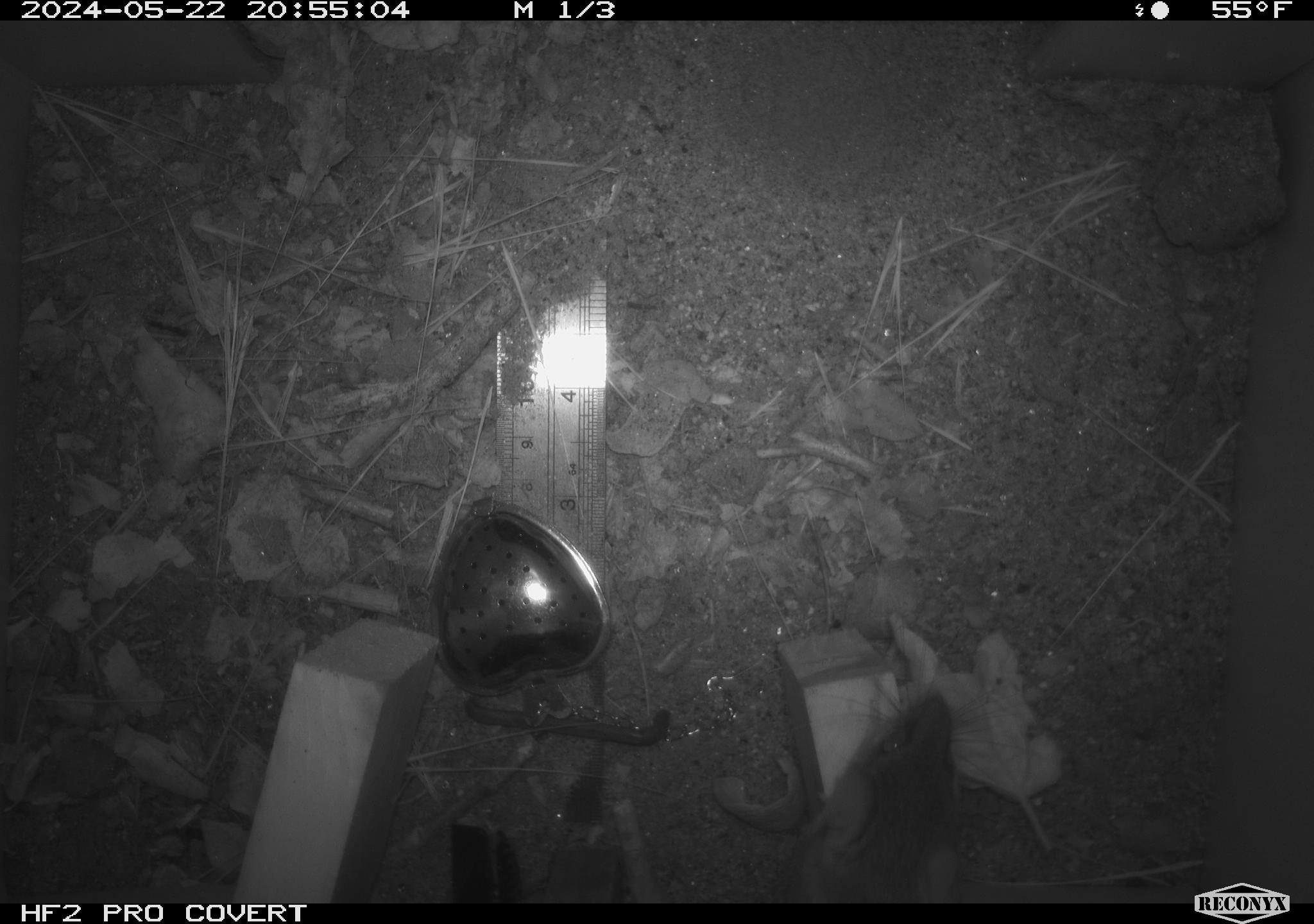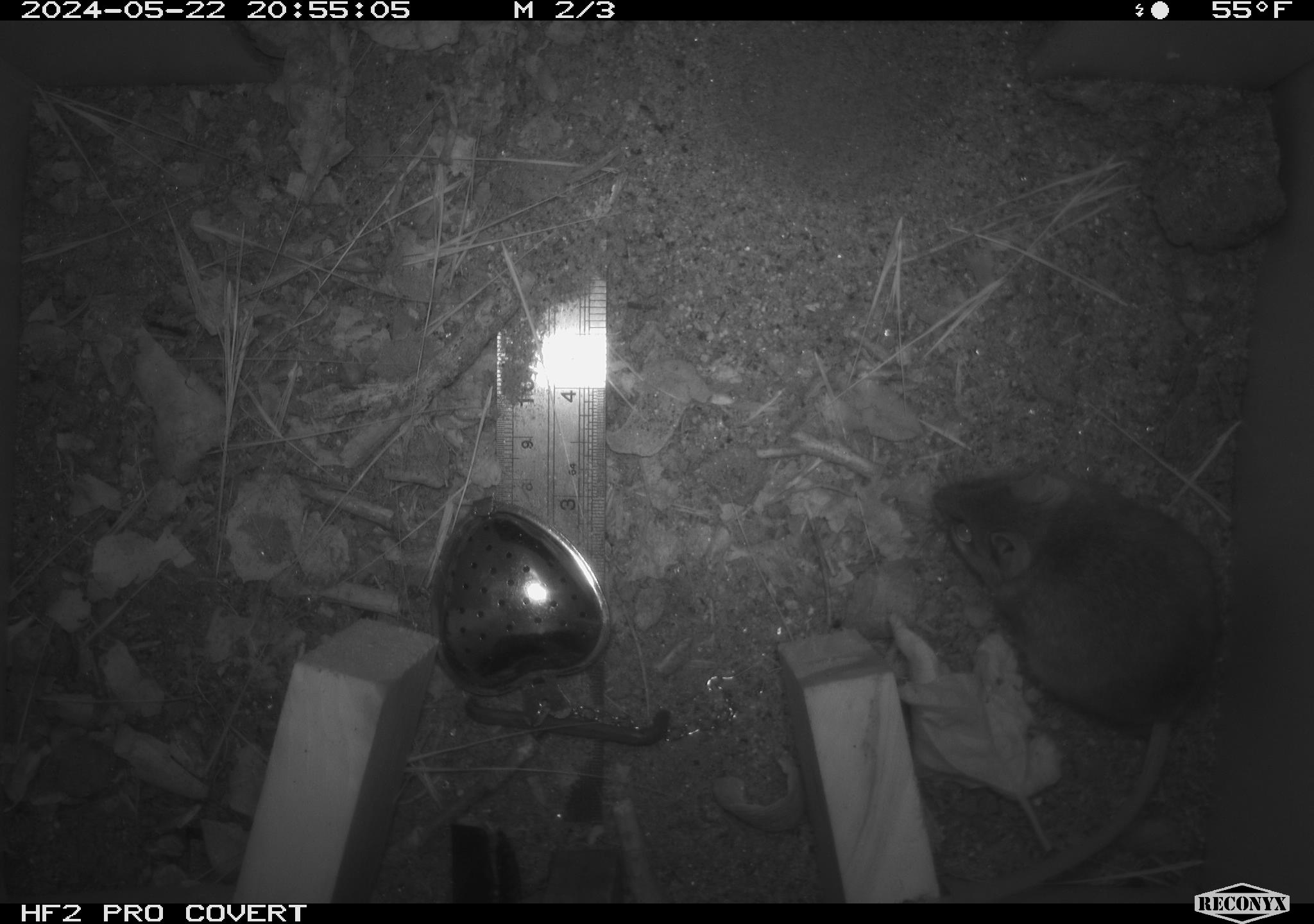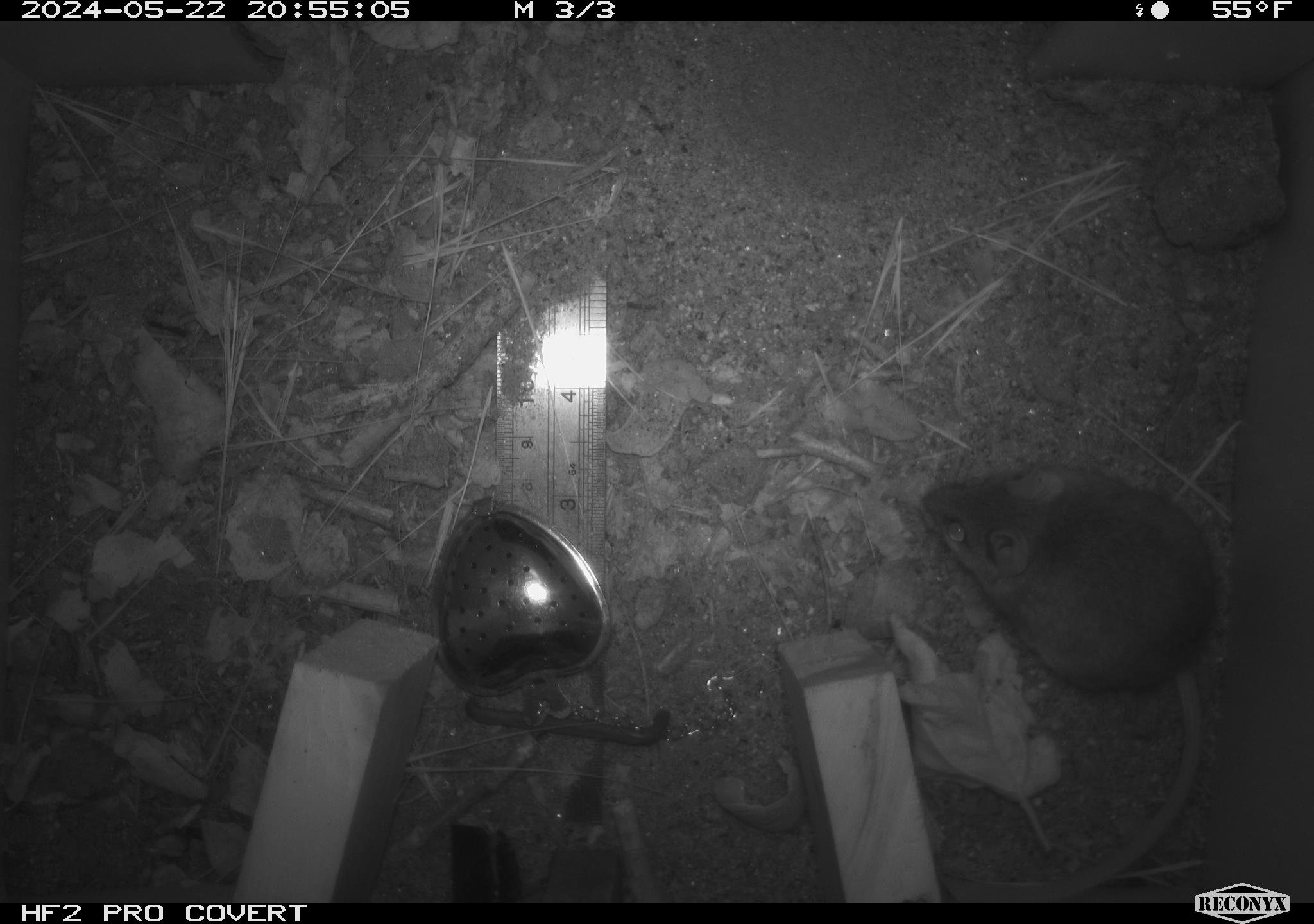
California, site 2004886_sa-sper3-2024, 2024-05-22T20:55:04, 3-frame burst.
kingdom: Animalia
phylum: Chordata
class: Mammalia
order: Rodentia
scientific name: Rodentia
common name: mouse species